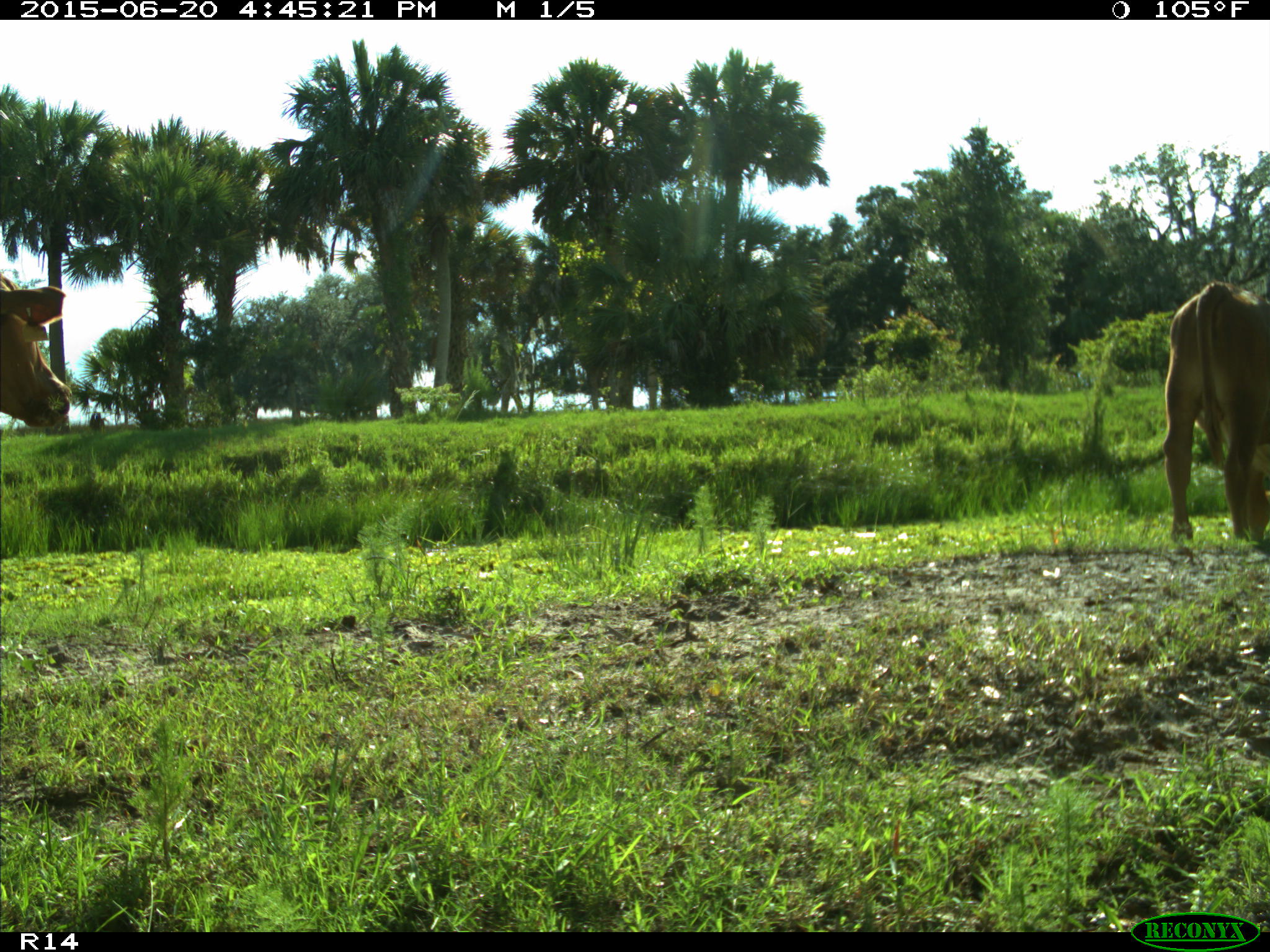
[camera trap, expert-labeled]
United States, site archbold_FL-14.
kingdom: Animalia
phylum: Chordata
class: Mammalia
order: Artiodactyla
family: Bovidae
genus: Bos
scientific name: Bos taurus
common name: domestic cow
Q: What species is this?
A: Bos taurus (domestic cow).